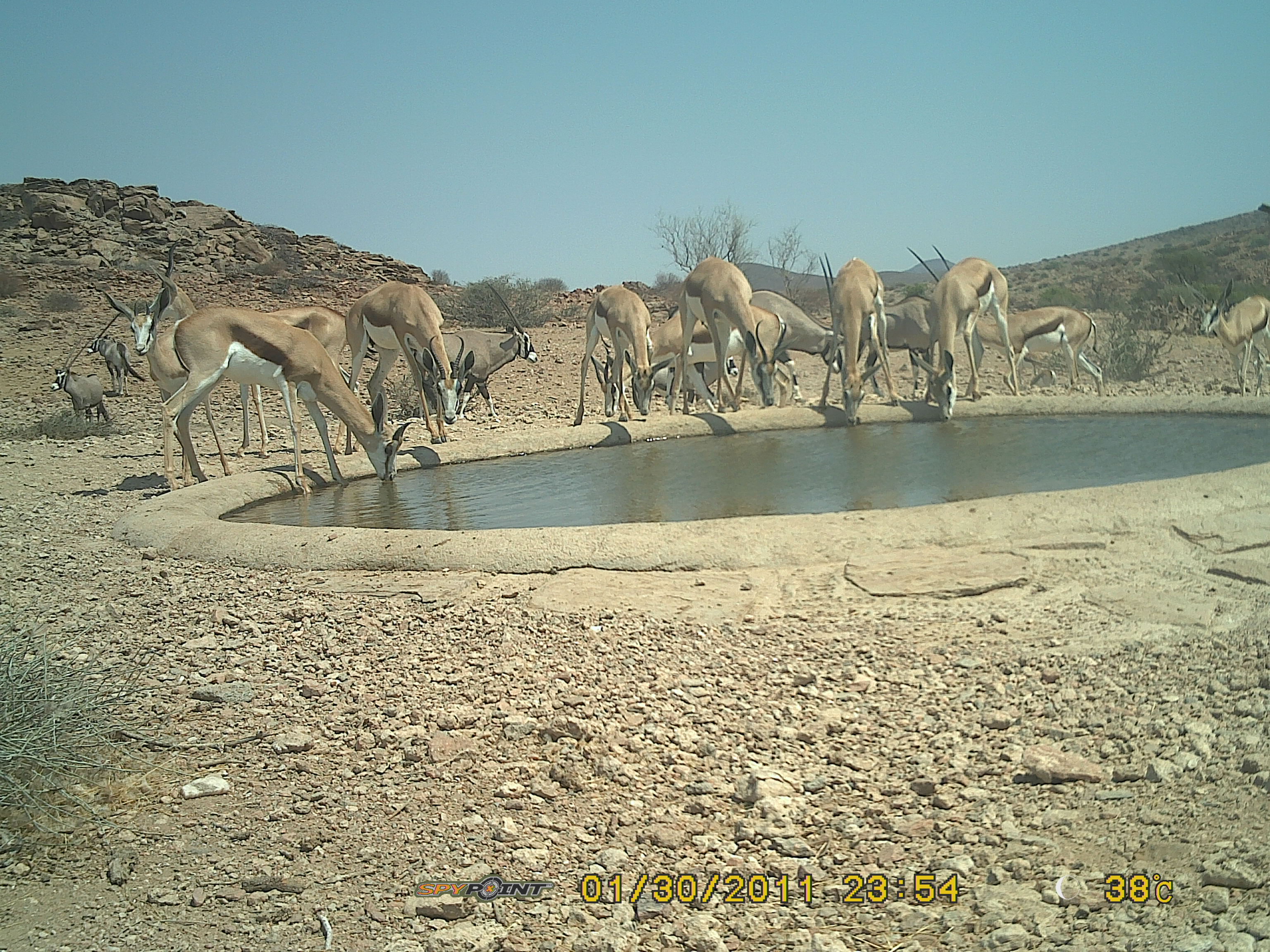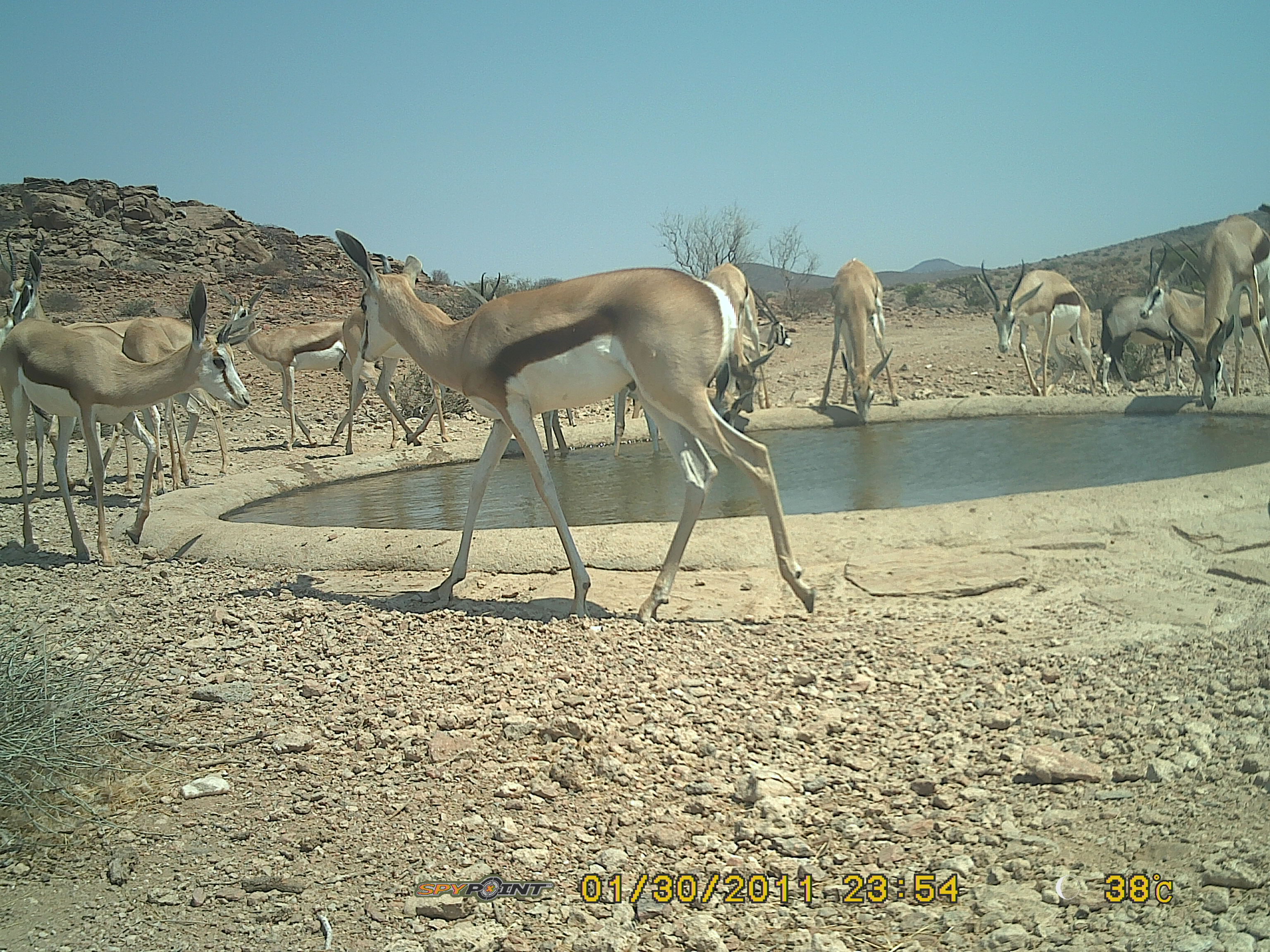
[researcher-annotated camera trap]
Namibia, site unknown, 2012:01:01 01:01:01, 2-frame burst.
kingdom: Animalia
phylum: Chordata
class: Mammalia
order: Artiodactyla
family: Bovidae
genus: Antidorcas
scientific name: Antidorcas marsupialis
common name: springbok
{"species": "Antidorcas marsupialis (springbok)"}